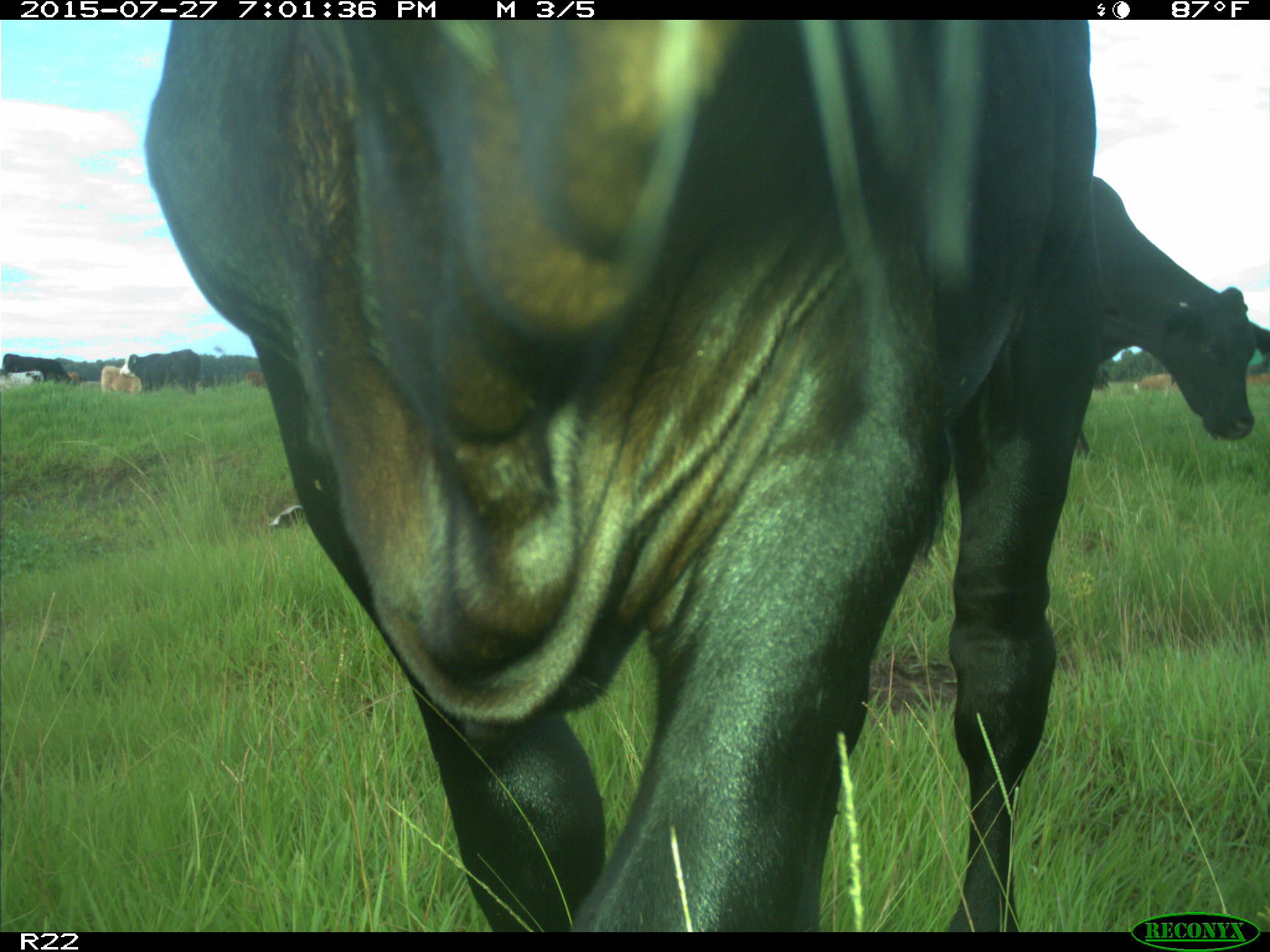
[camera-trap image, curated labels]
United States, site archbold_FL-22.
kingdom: Animalia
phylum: Chordata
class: Mammalia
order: Artiodactyla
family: Bovidae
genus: Bos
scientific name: Bos taurus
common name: domestic cow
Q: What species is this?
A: Bos taurus (domestic cow).